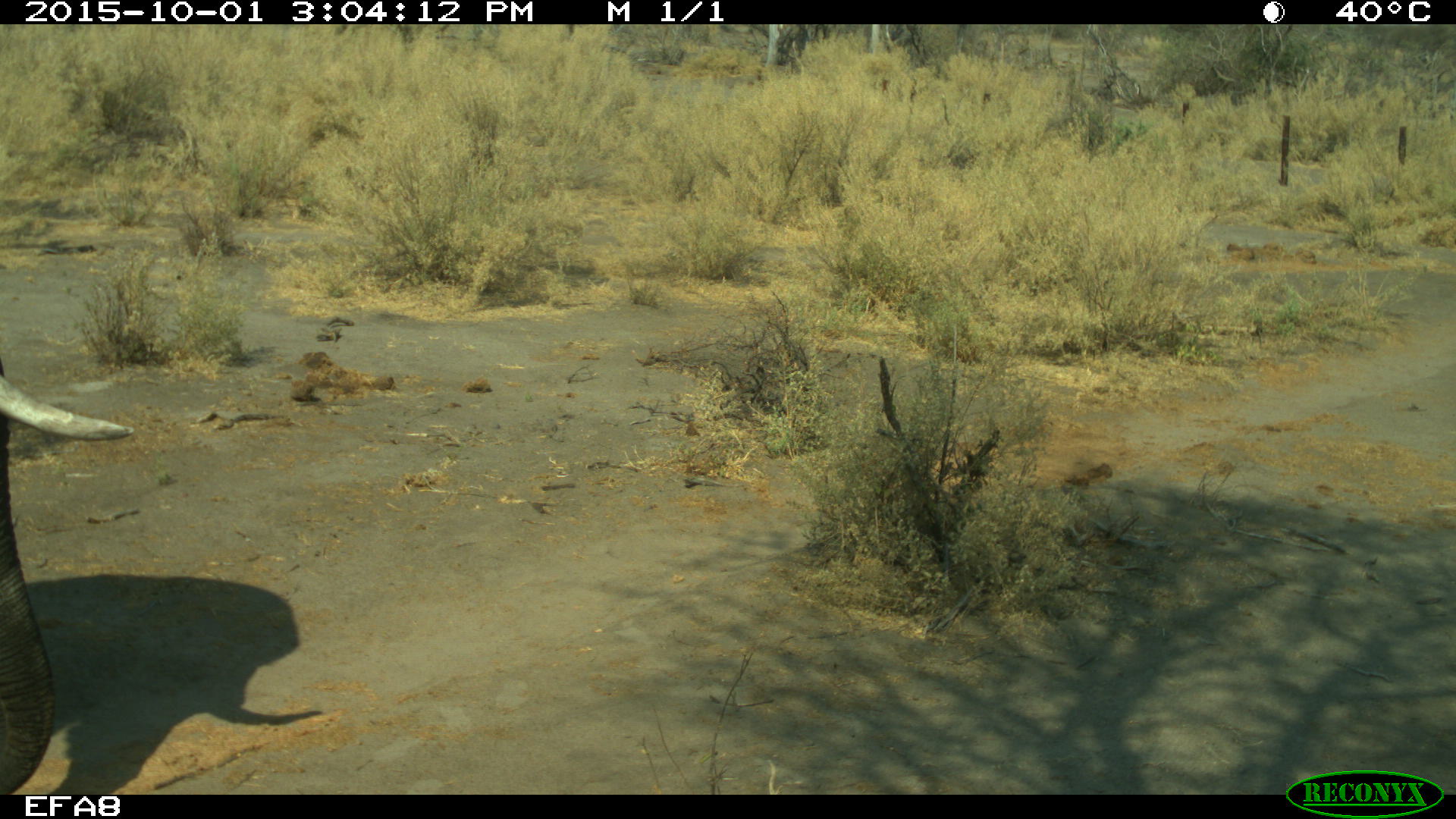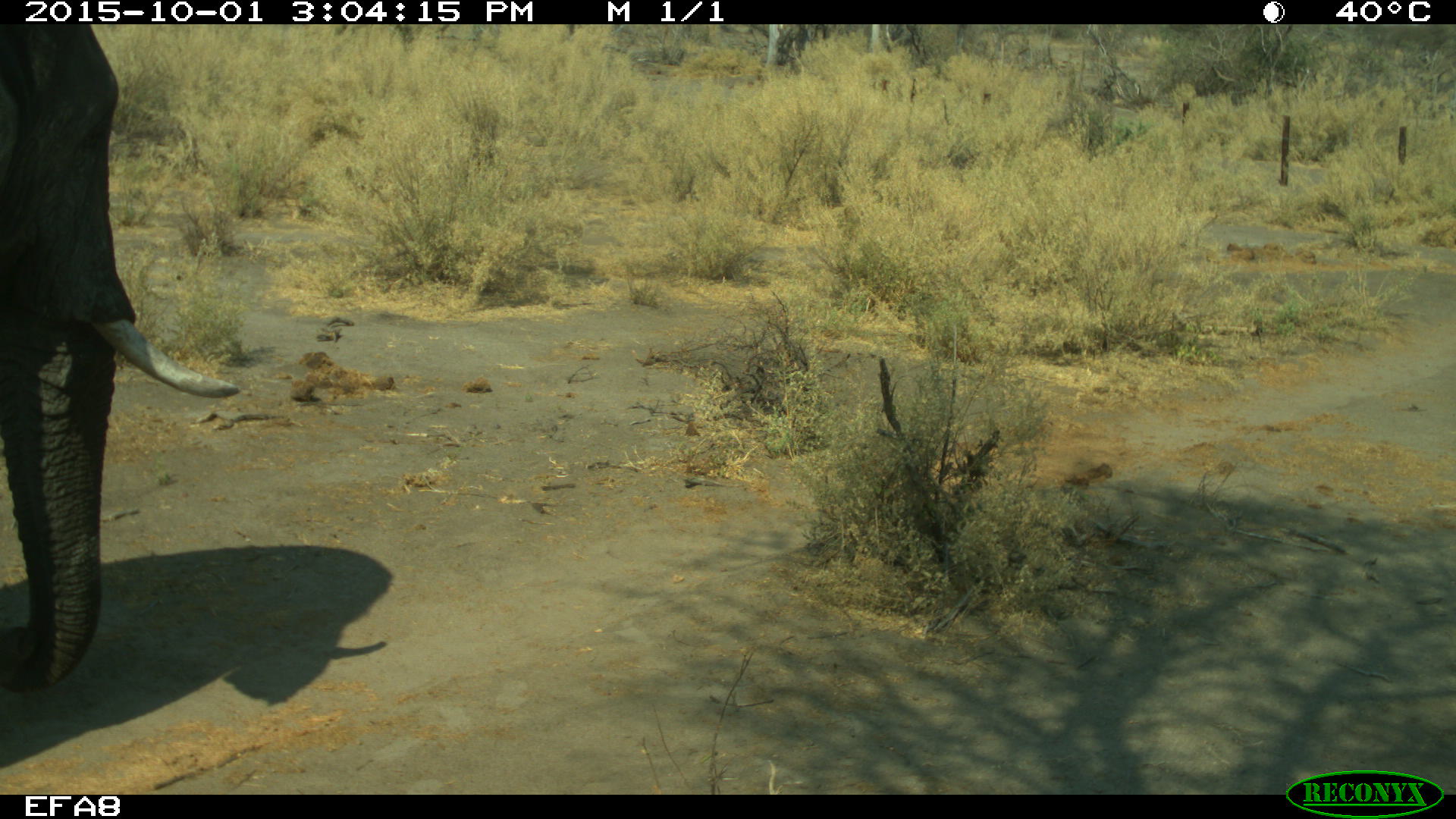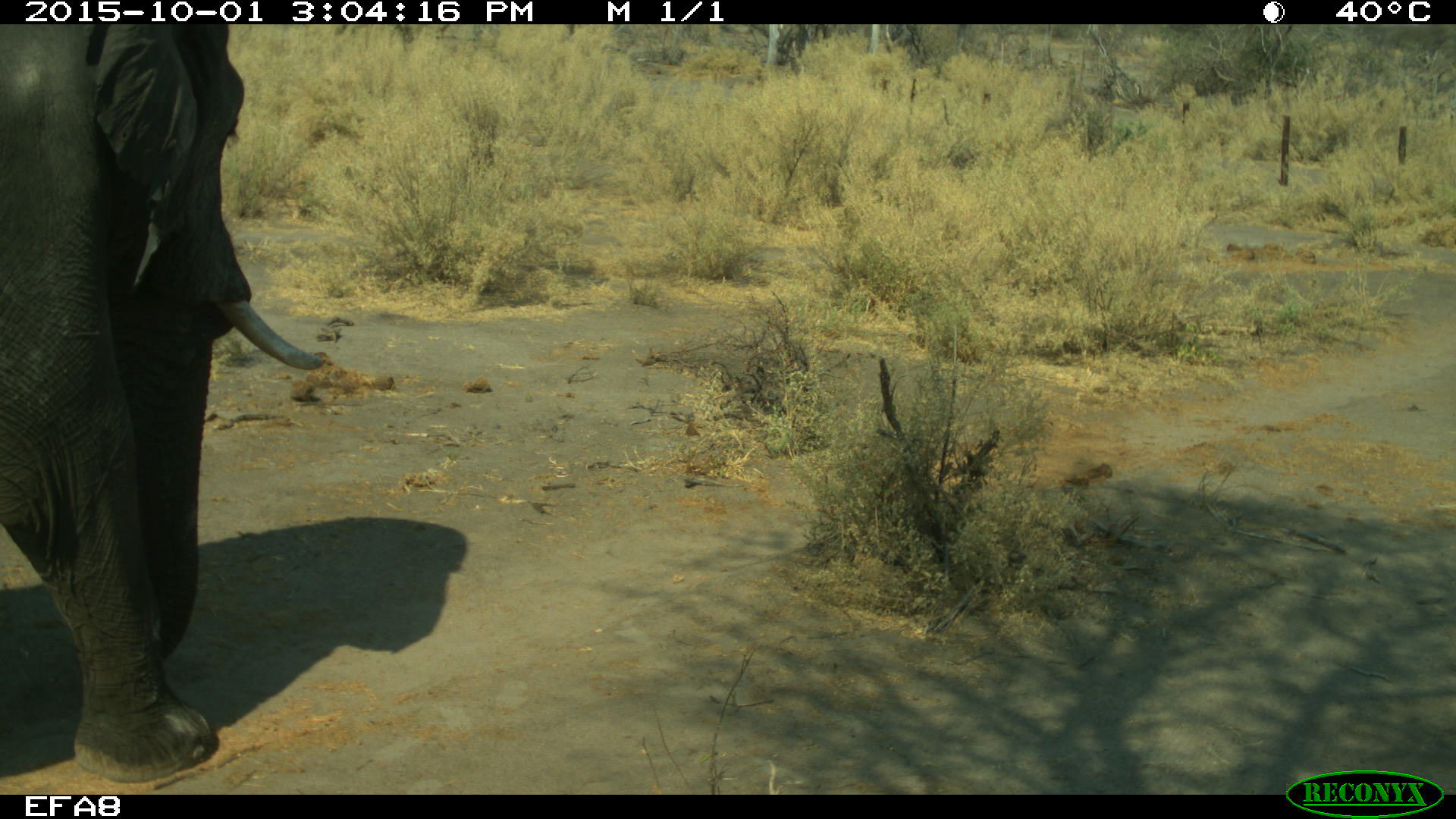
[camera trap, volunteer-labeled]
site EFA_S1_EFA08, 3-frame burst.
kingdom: Animalia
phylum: Chordata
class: Mammalia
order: Proboscidea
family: Elephantidae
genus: Loxodonta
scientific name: Loxodonta africana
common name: african bush elephant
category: elephant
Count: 1.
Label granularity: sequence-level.